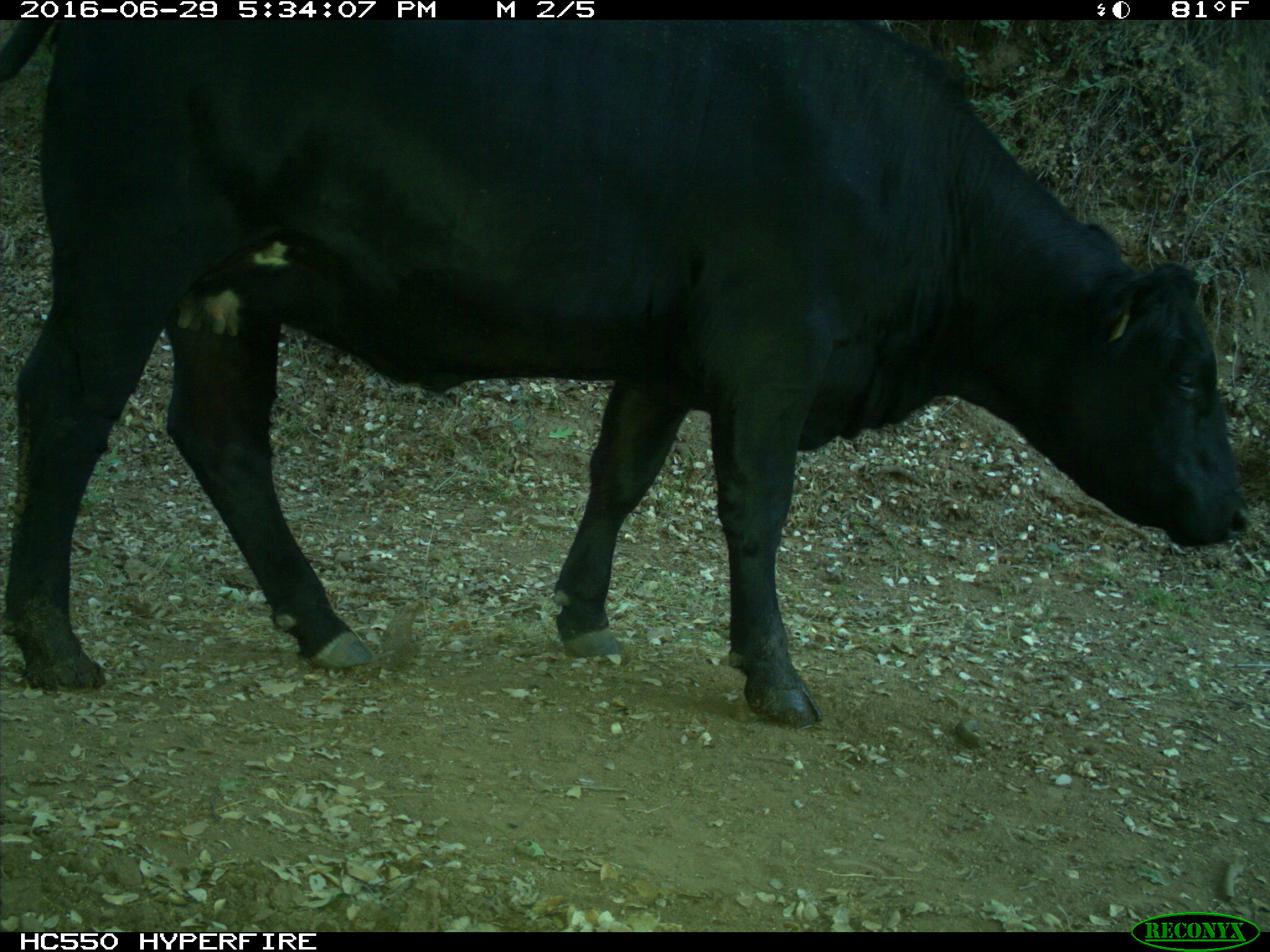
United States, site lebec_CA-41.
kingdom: Animalia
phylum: Chordata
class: Mammalia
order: Artiodactyla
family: Bovidae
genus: Bos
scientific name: Bos taurus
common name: domestic cow